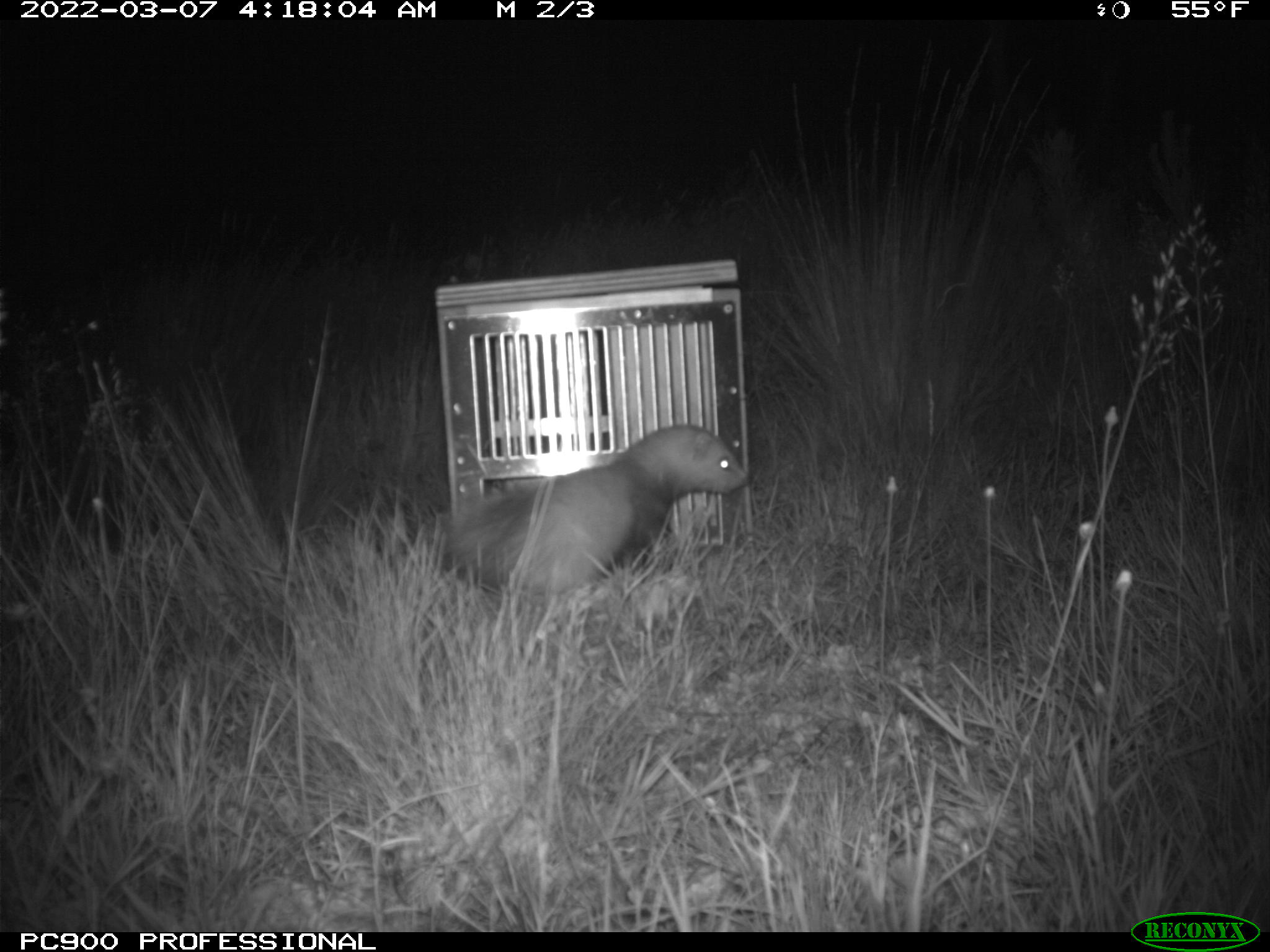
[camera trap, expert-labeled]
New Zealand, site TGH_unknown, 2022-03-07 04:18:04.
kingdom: Animalia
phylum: Chordata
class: Mammalia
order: Carnivora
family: Mustelidae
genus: Mustela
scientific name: Mustela furo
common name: ferret